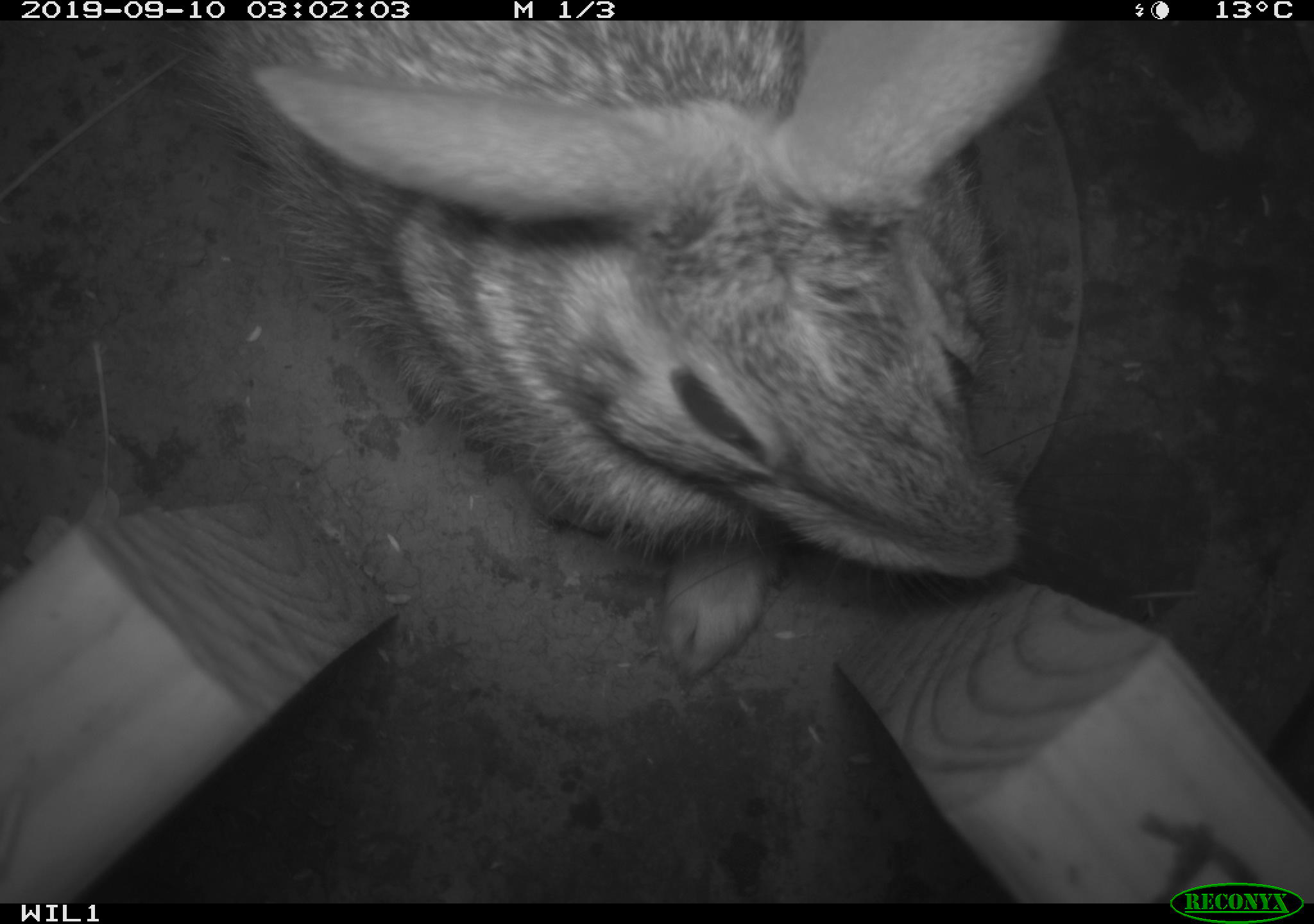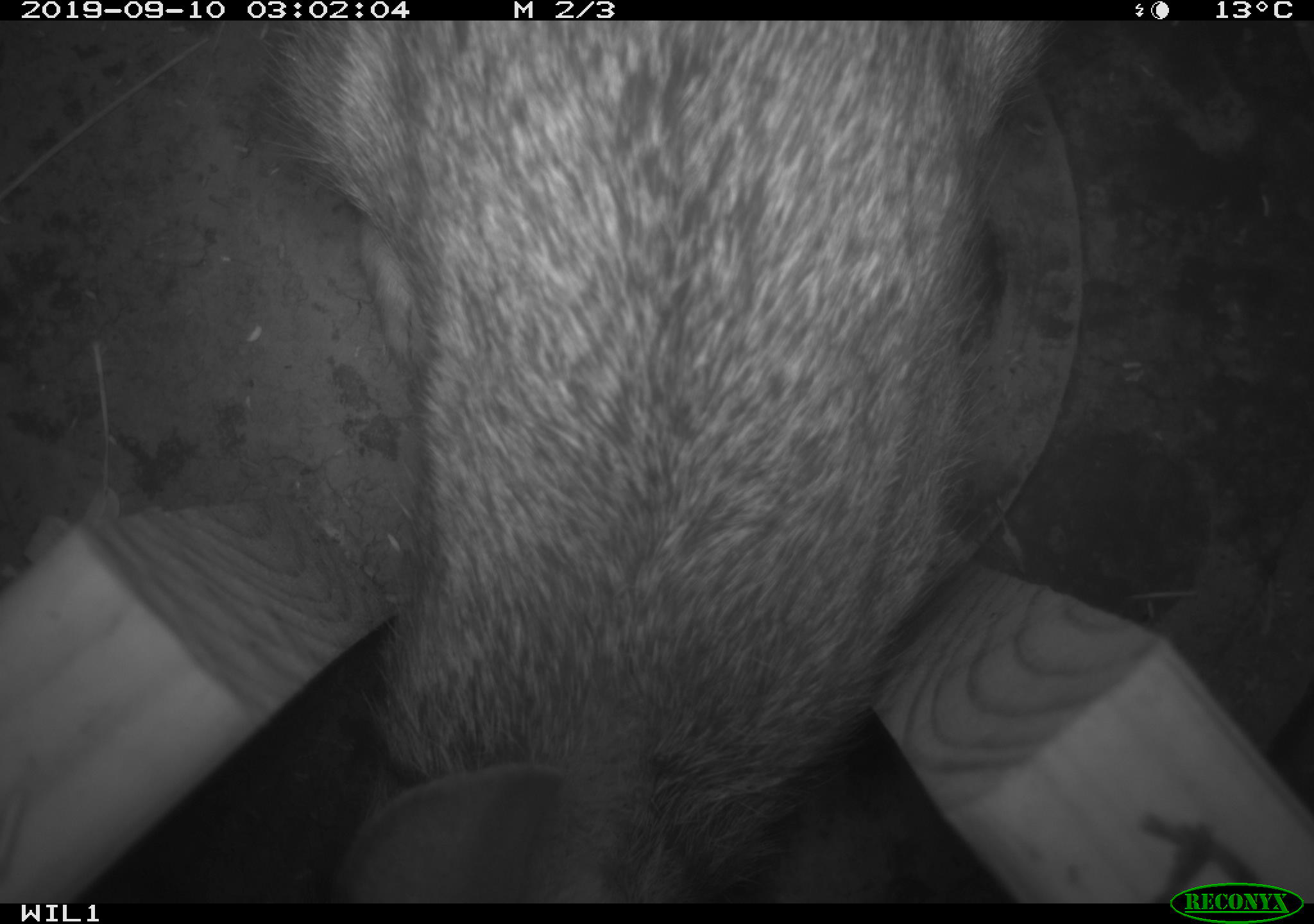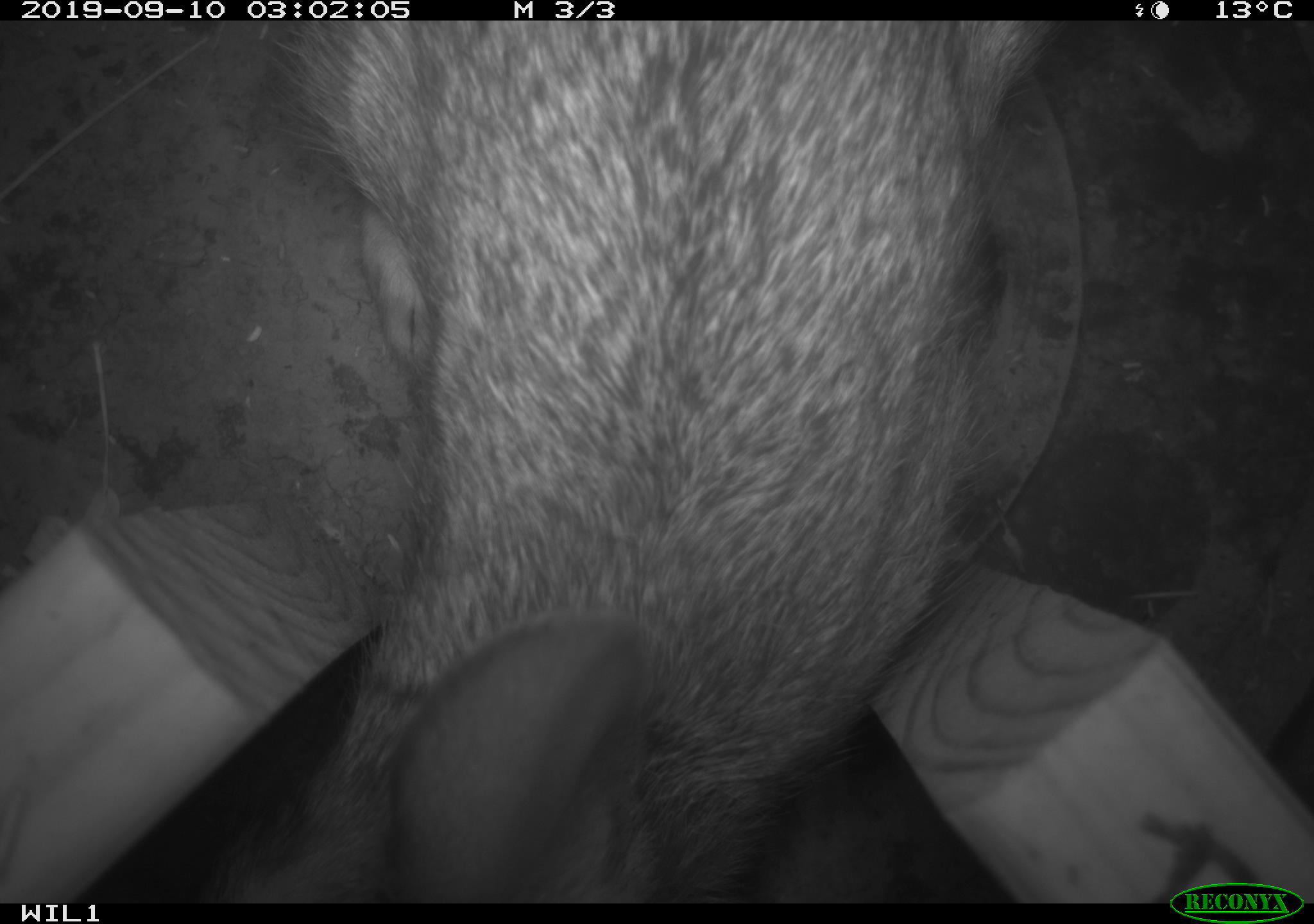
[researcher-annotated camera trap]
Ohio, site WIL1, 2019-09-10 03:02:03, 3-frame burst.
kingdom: Animalia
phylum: Chordata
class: Mammalia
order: Lagomorpha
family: Leporidae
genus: Sylvilagus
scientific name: Sylvilagus floridanus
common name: eastern cottontail